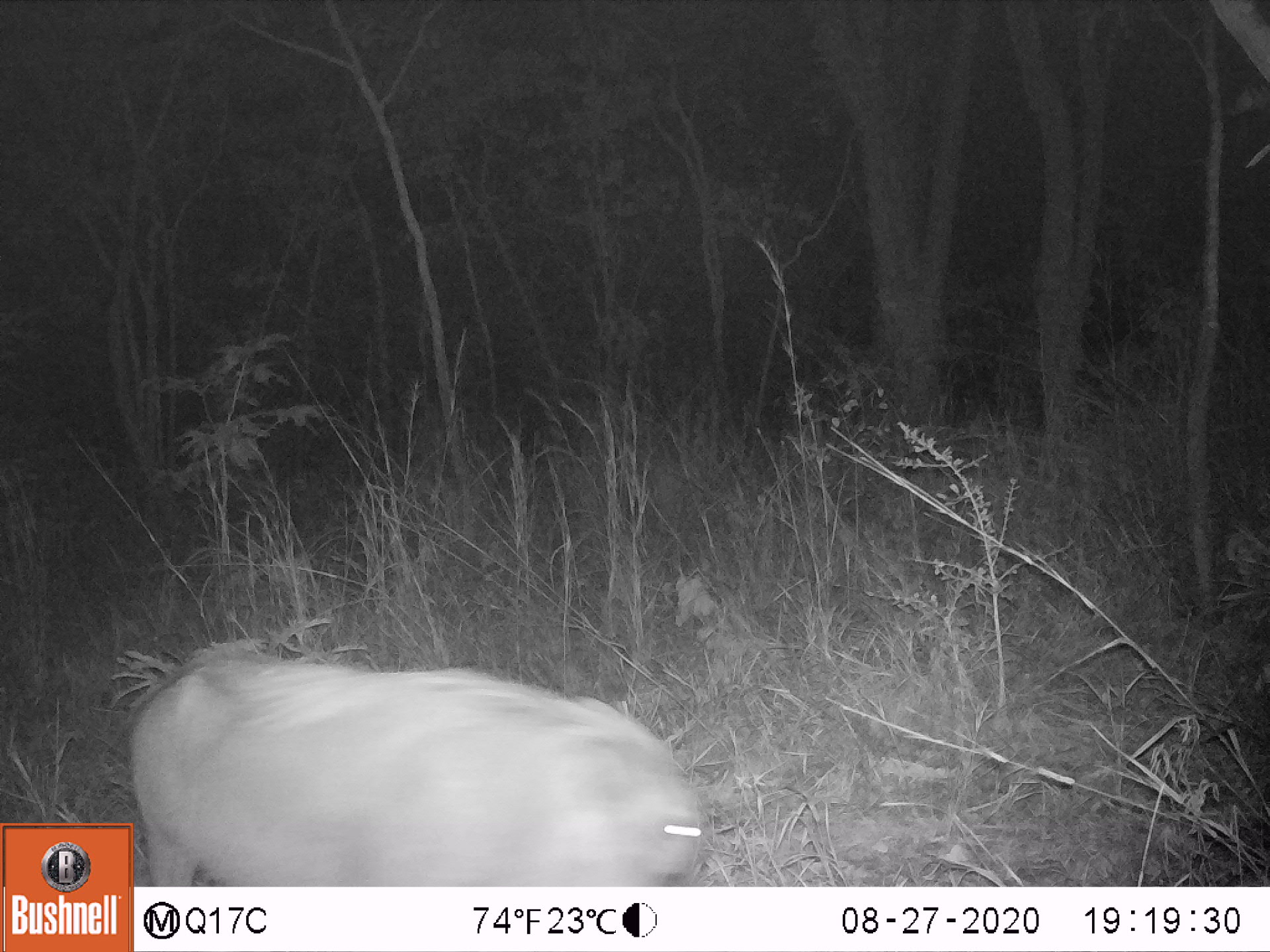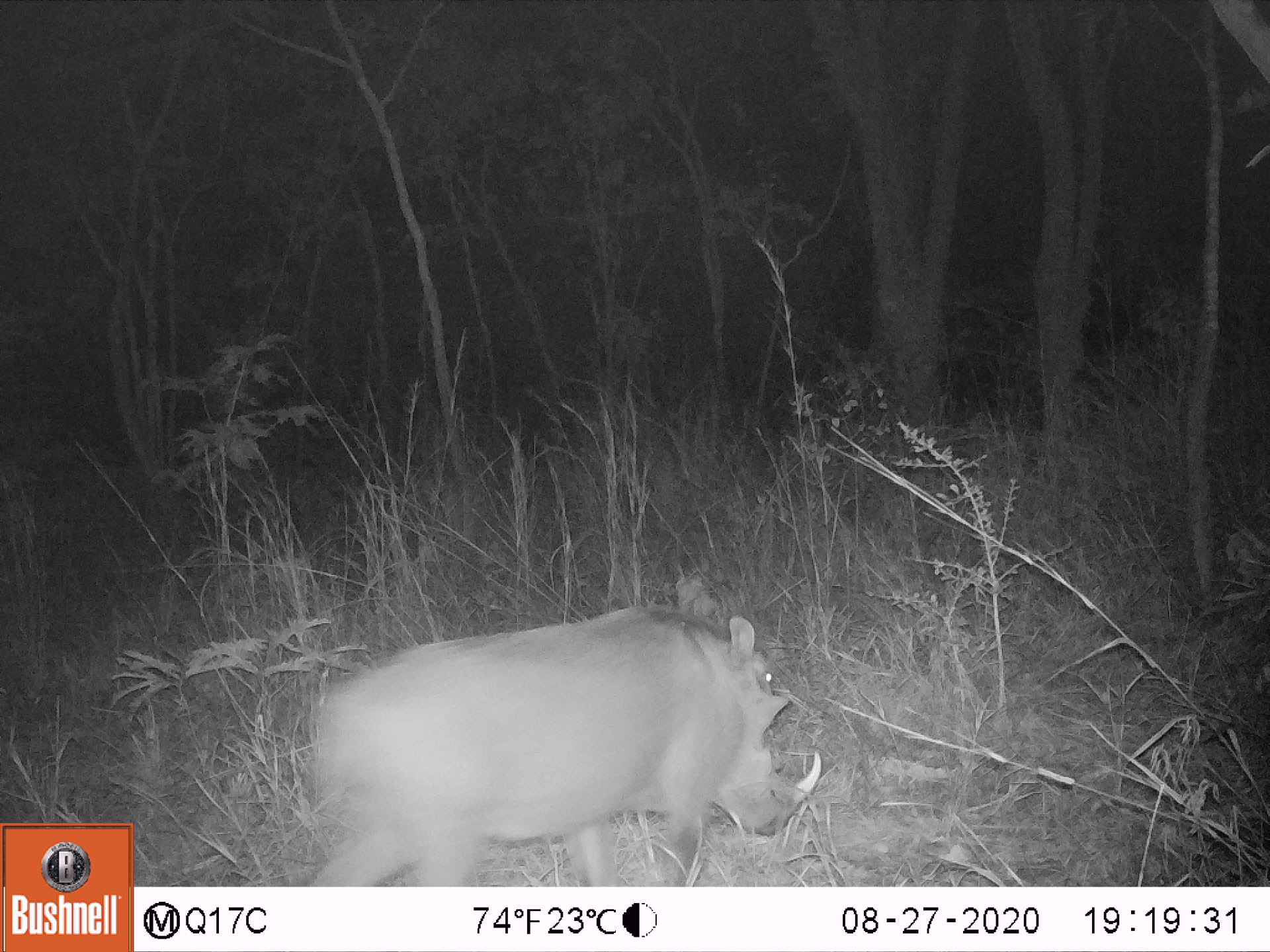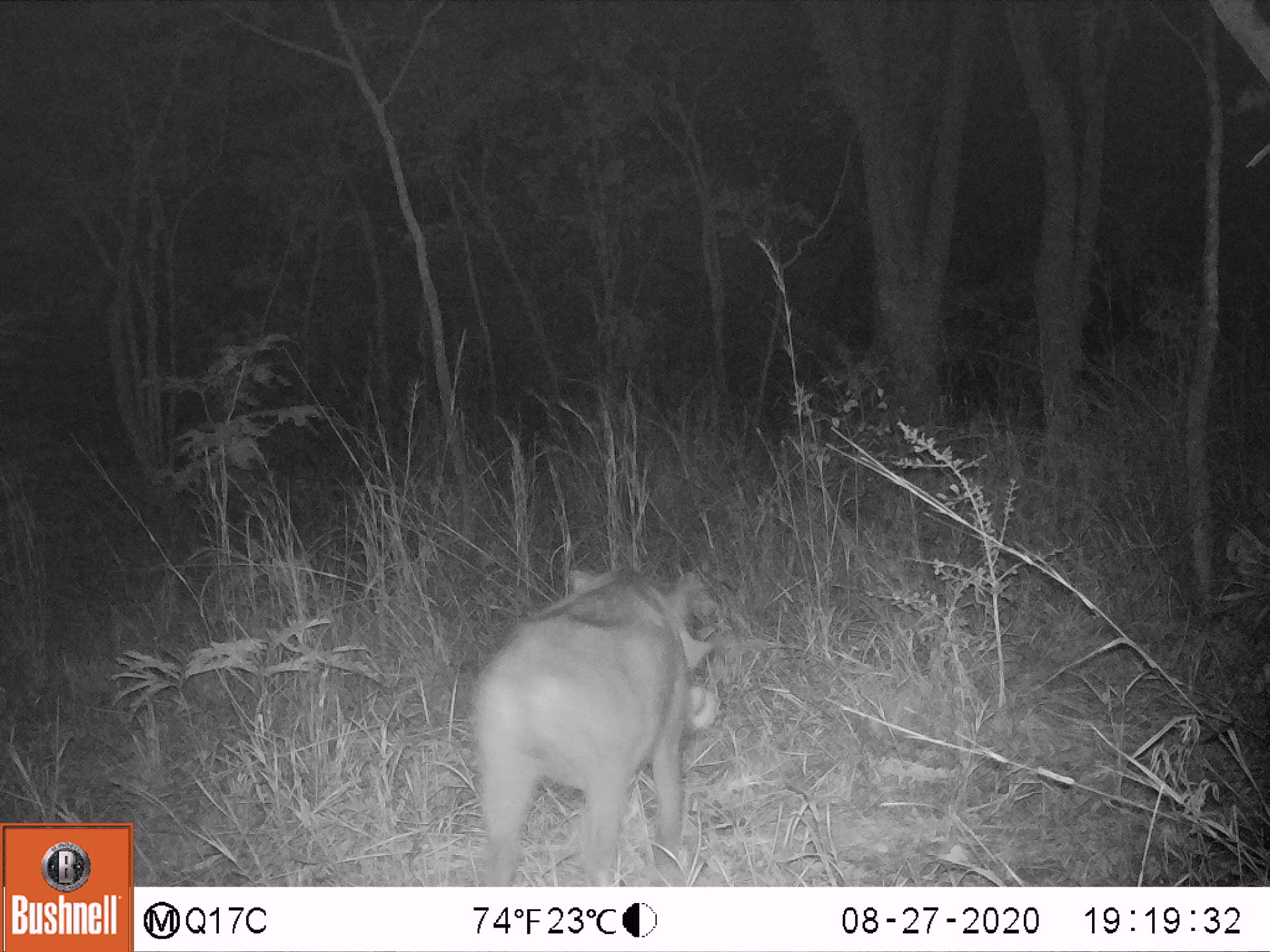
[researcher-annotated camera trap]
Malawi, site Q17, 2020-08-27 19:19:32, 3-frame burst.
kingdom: Animalia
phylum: Chordata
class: Mammalia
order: Artiodactyla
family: Suidae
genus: Phacochoerus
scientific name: Phacochoerus africanus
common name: common warthog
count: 1